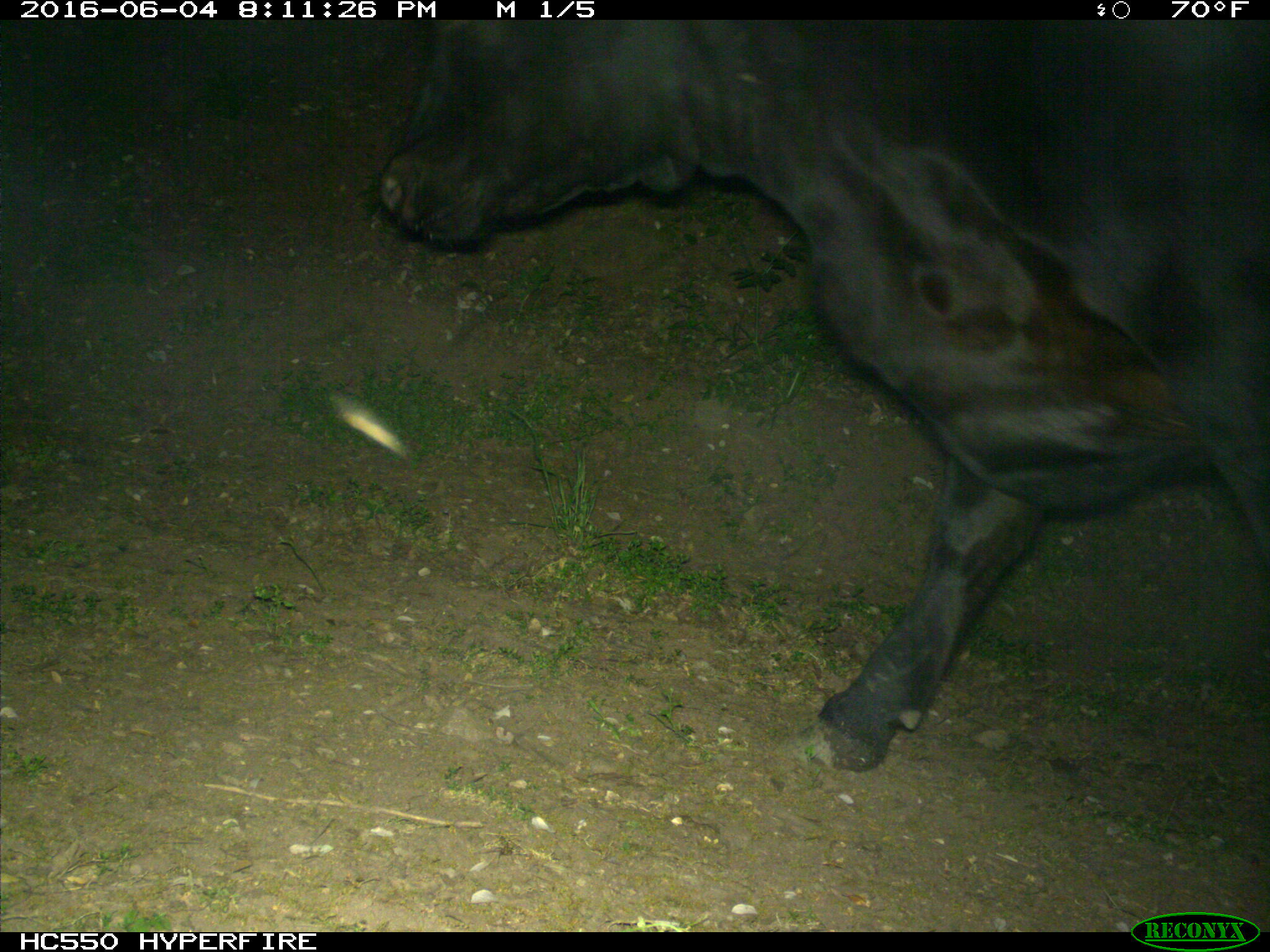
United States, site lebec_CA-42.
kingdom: Animalia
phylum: Chordata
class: Mammalia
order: Artiodactyla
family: Bovidae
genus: Bos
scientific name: Bos taurus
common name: domestic cow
Bos taurus (domestic cow).